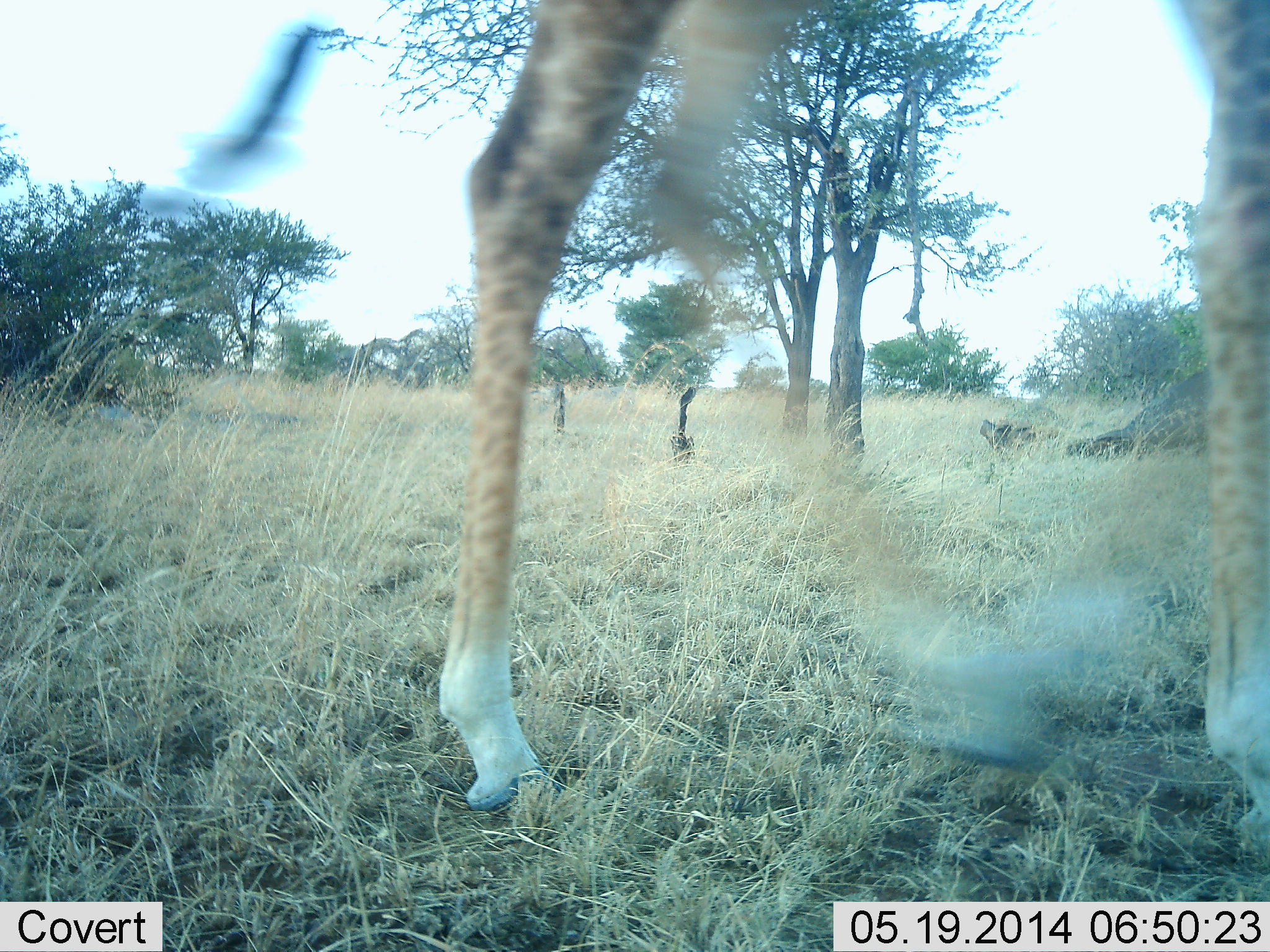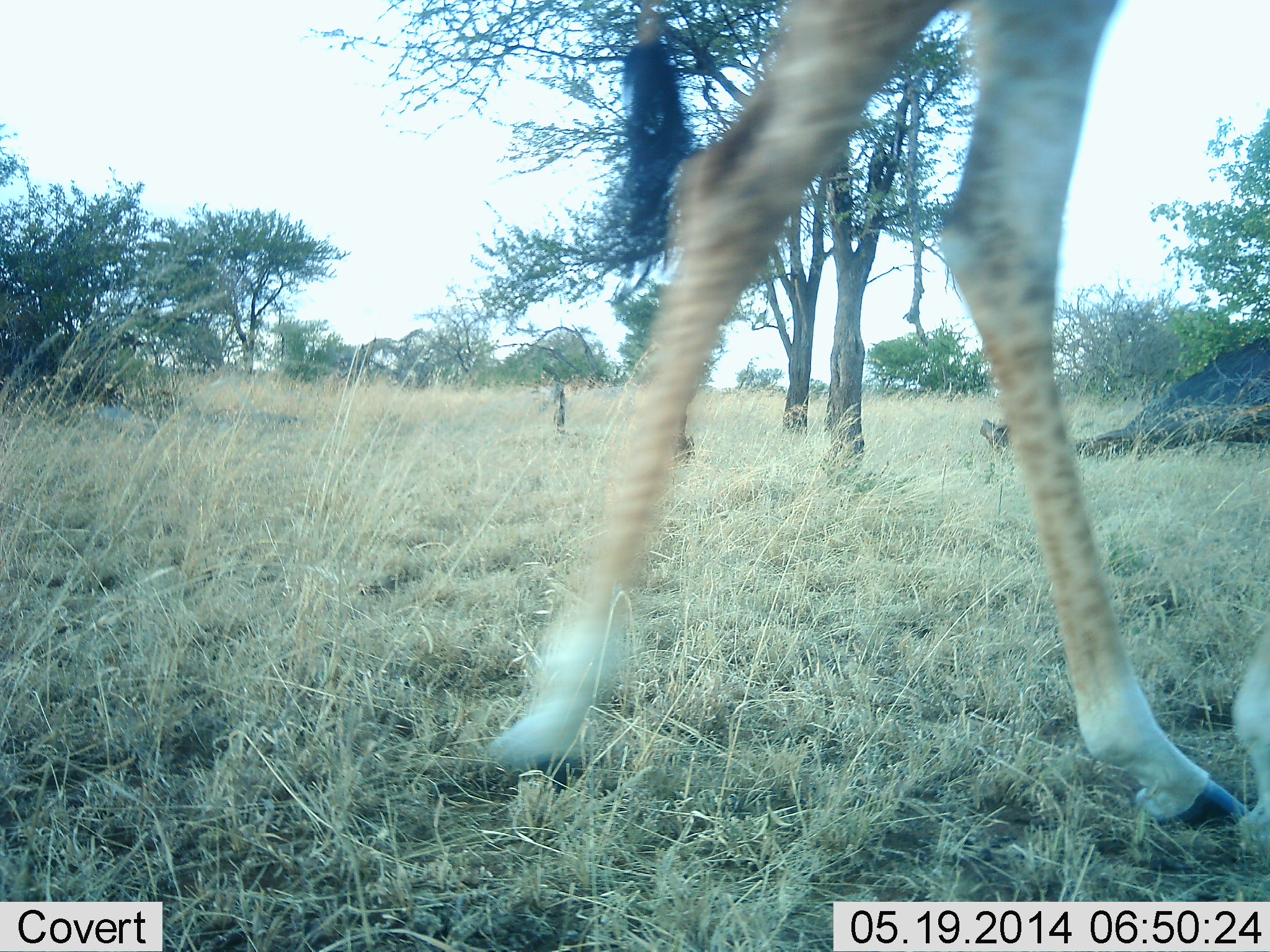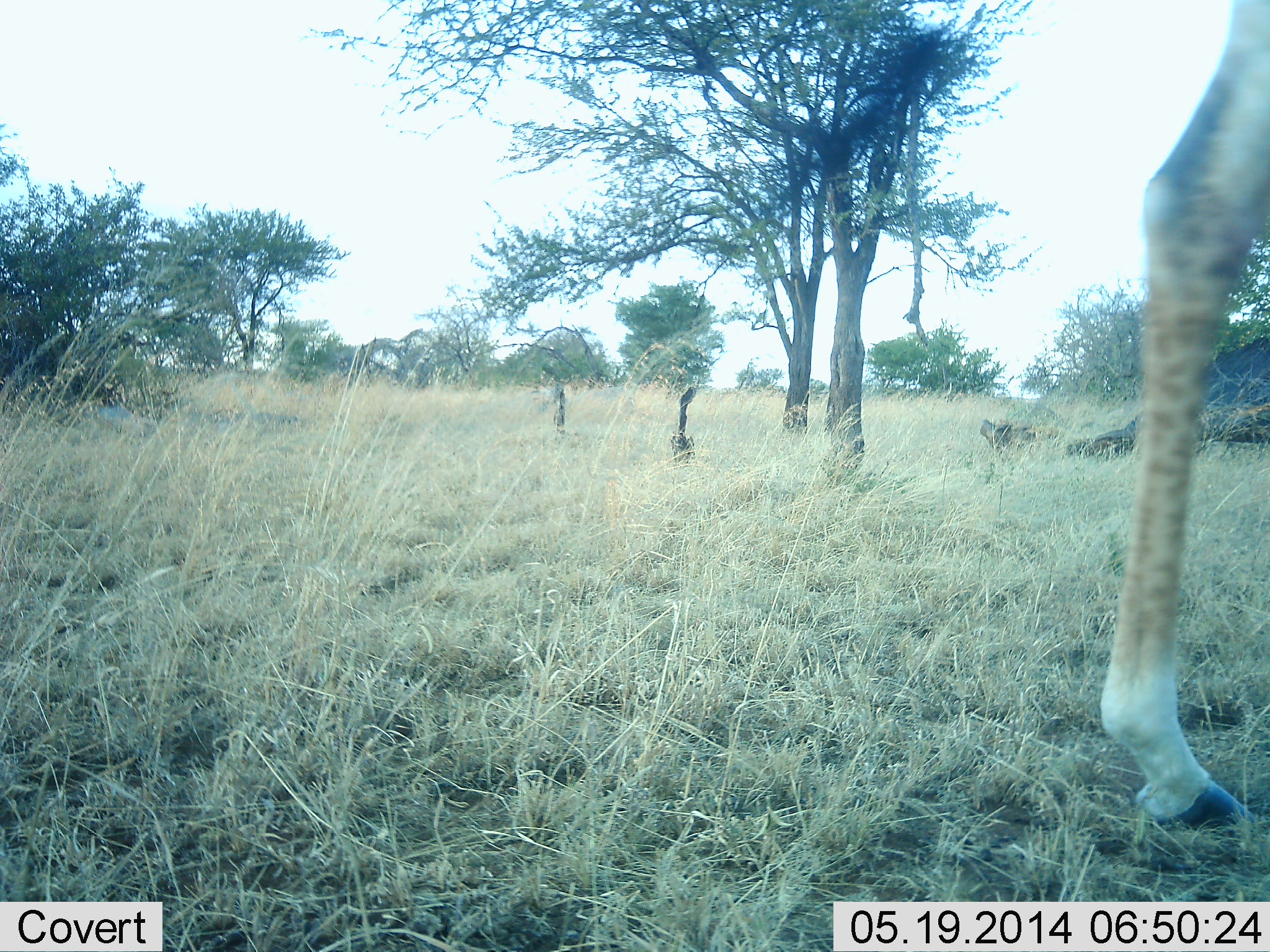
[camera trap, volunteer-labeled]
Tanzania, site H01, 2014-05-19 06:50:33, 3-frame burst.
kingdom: Animalia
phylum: Chordata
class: Mammalia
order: Artiodactyla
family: Giraffidae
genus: Giraffa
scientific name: Giraffa camelopardalis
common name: giraffe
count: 1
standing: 0%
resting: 0%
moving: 100%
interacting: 0%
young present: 0%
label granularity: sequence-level